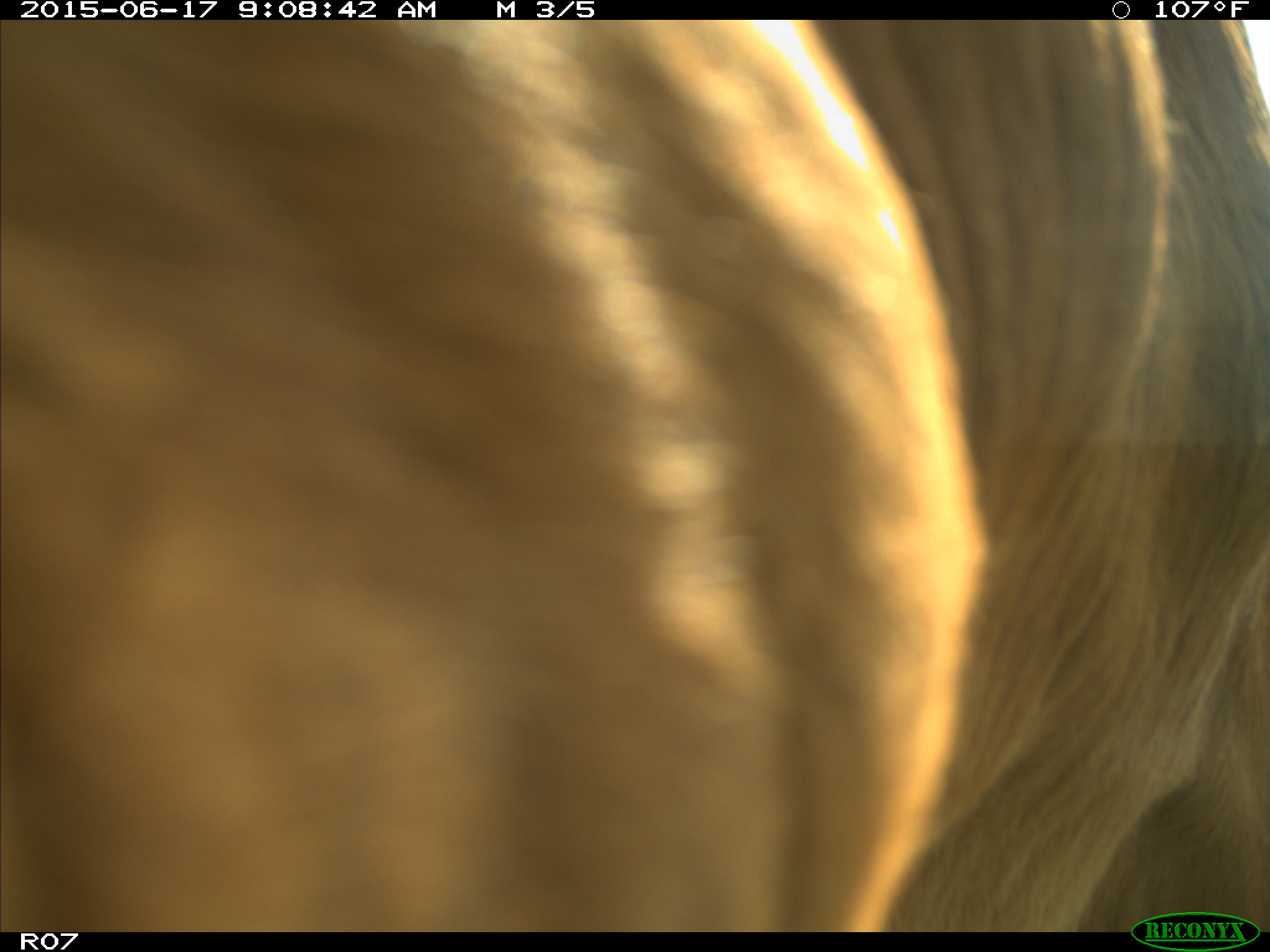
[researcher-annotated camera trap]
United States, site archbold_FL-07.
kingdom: Animalia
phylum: Chordata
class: Mammalia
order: Artiodactyla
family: Bovidae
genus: Bos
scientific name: Bos taurus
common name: domestic cow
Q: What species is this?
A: Bos taurus (domestic cow).